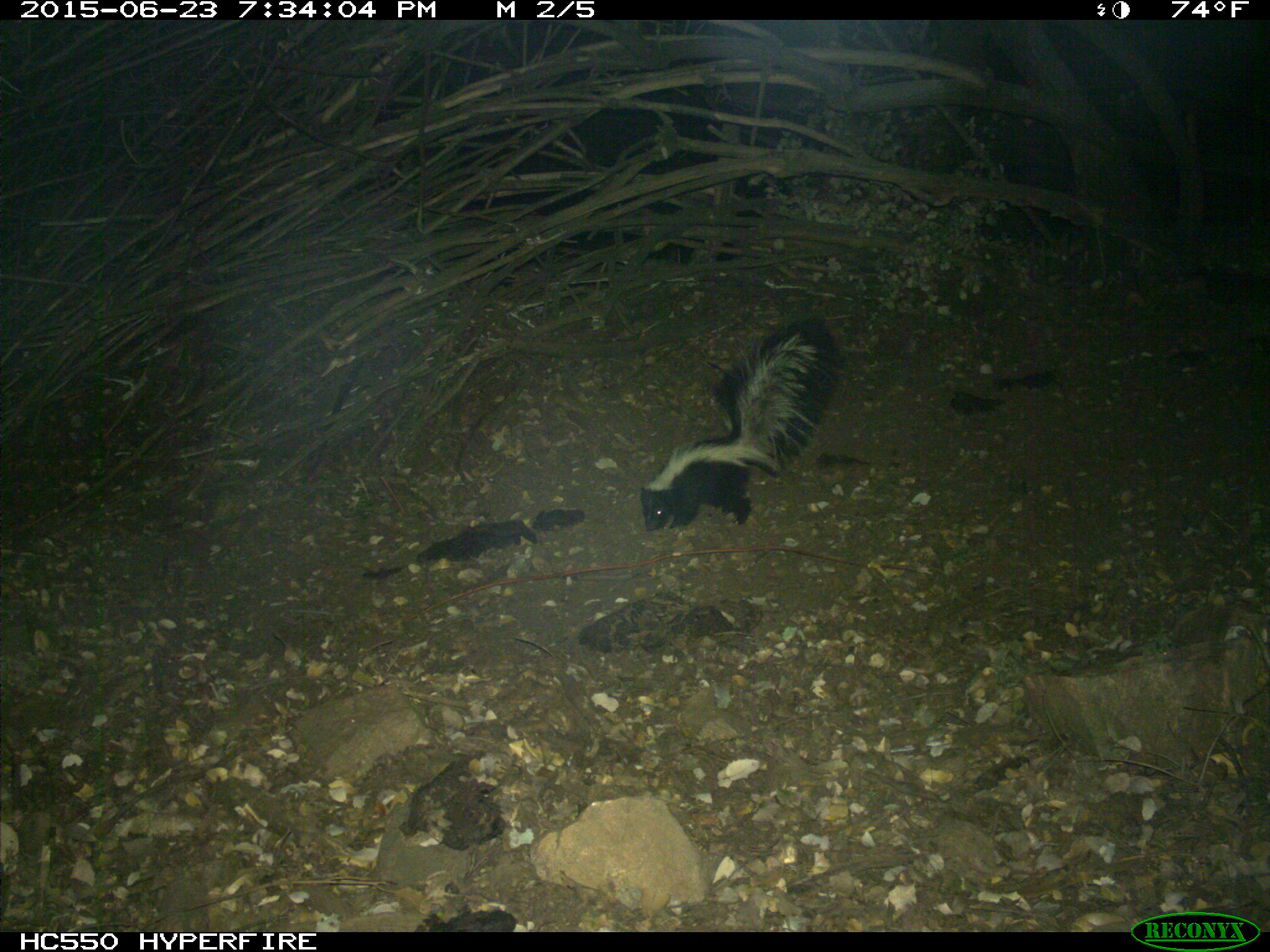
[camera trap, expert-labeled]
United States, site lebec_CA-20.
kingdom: Animalia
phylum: Chordata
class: Mammalia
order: Carnivora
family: Mephitidae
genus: Mephitis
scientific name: Mephitis mephitis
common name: striped skunk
Mephitis mephitis (striped skunk).